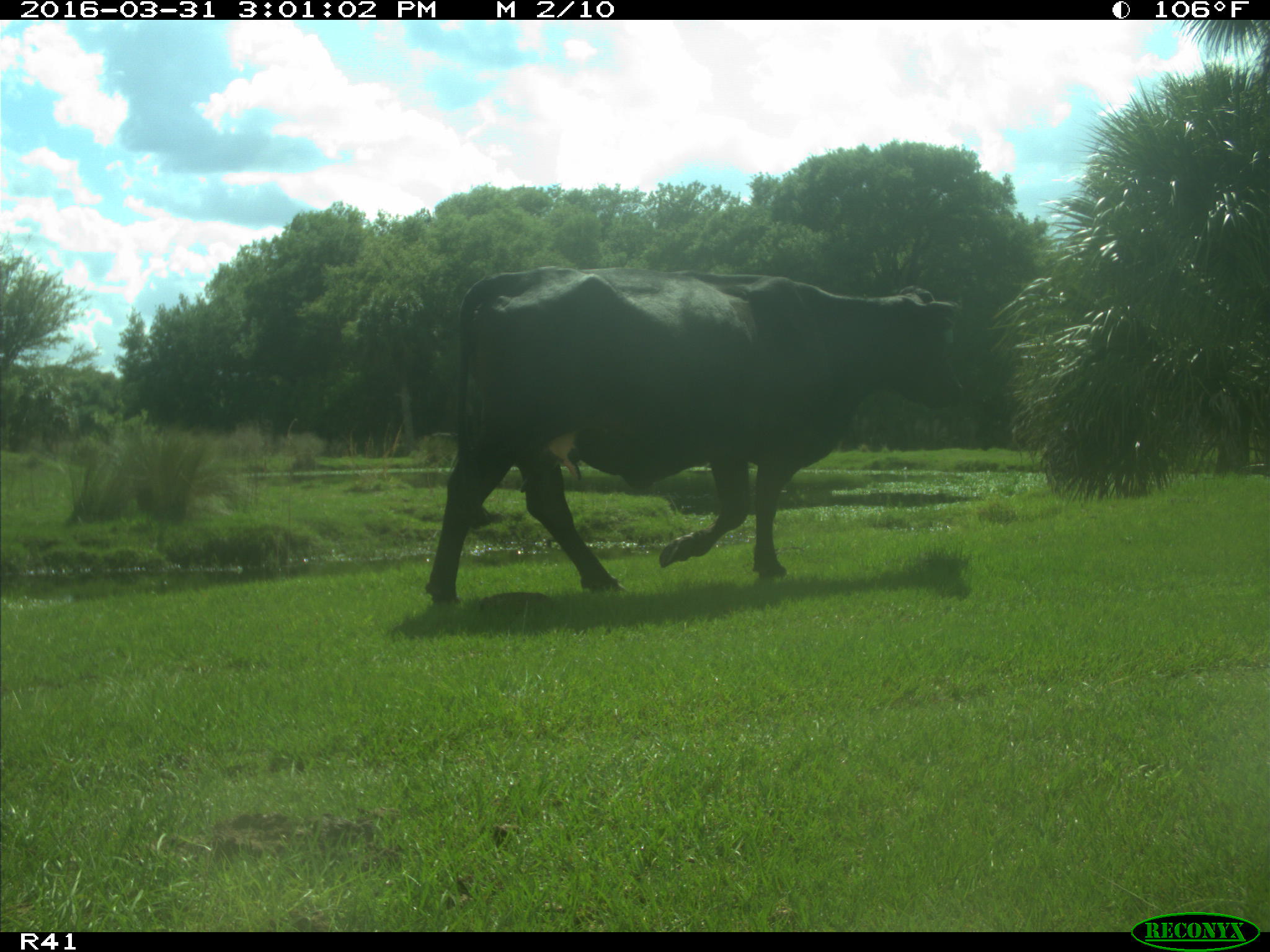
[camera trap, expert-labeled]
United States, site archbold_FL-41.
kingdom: Animalia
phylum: Chordata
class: Mammalia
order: Artiodactyla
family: Bovidae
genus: Bos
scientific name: Bos taurus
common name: domestic cow